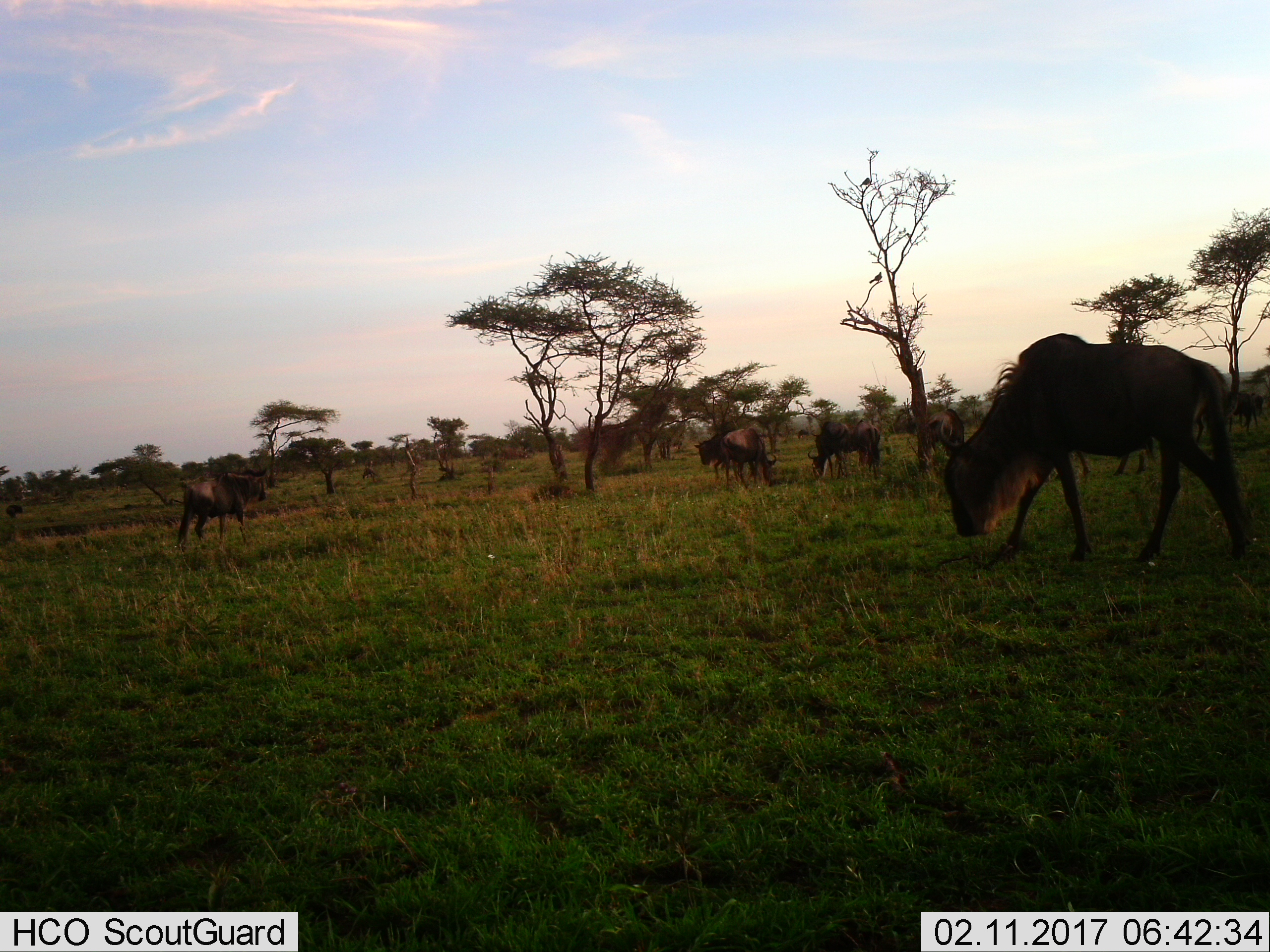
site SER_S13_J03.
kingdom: Animalia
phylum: Chordata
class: Mammalia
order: Artiodactyla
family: Bovidae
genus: Connochaetes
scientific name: Connochaetes taurinus taurinus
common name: blue wildebeest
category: wildebeestblue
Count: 11-50.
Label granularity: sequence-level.